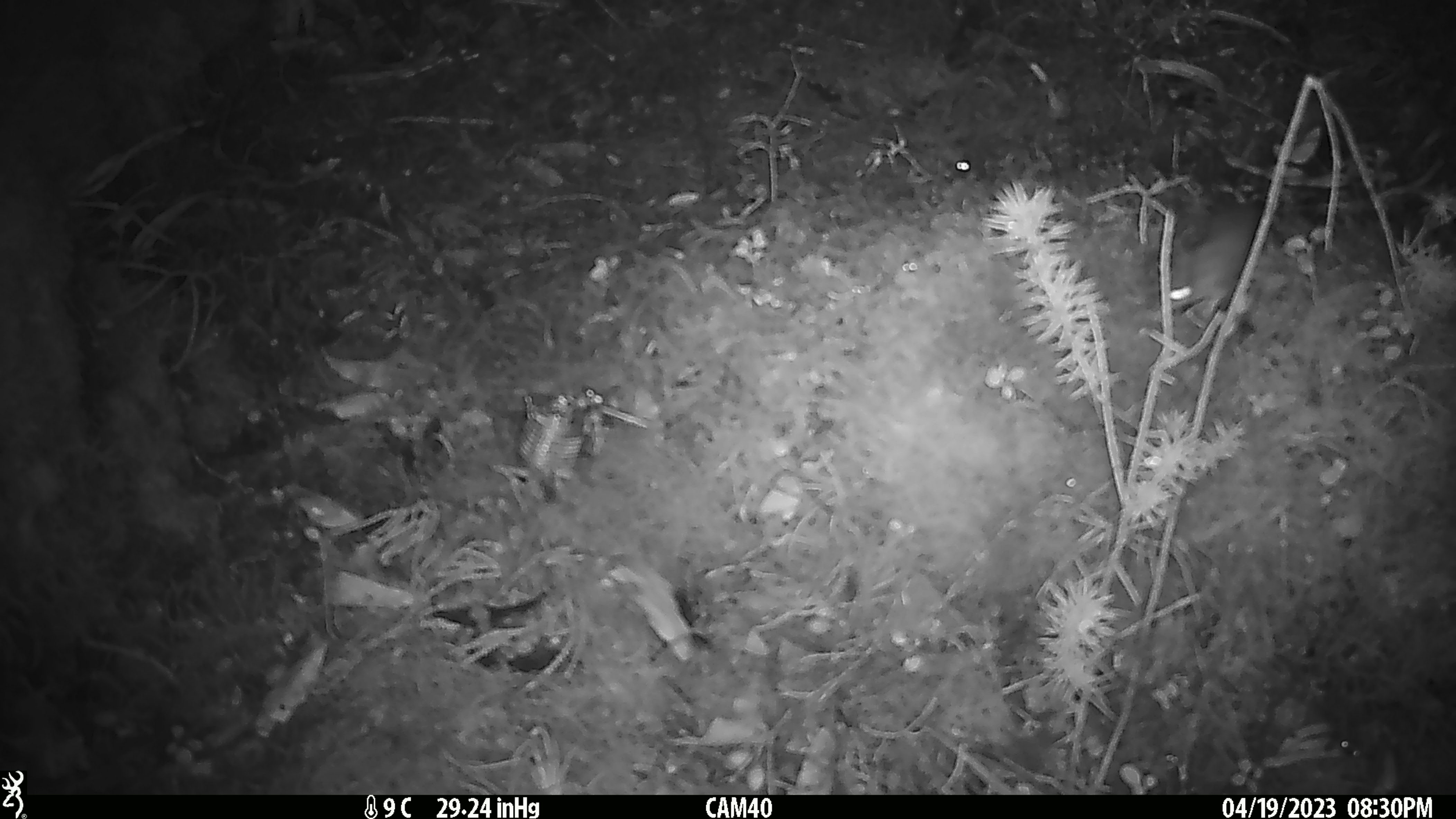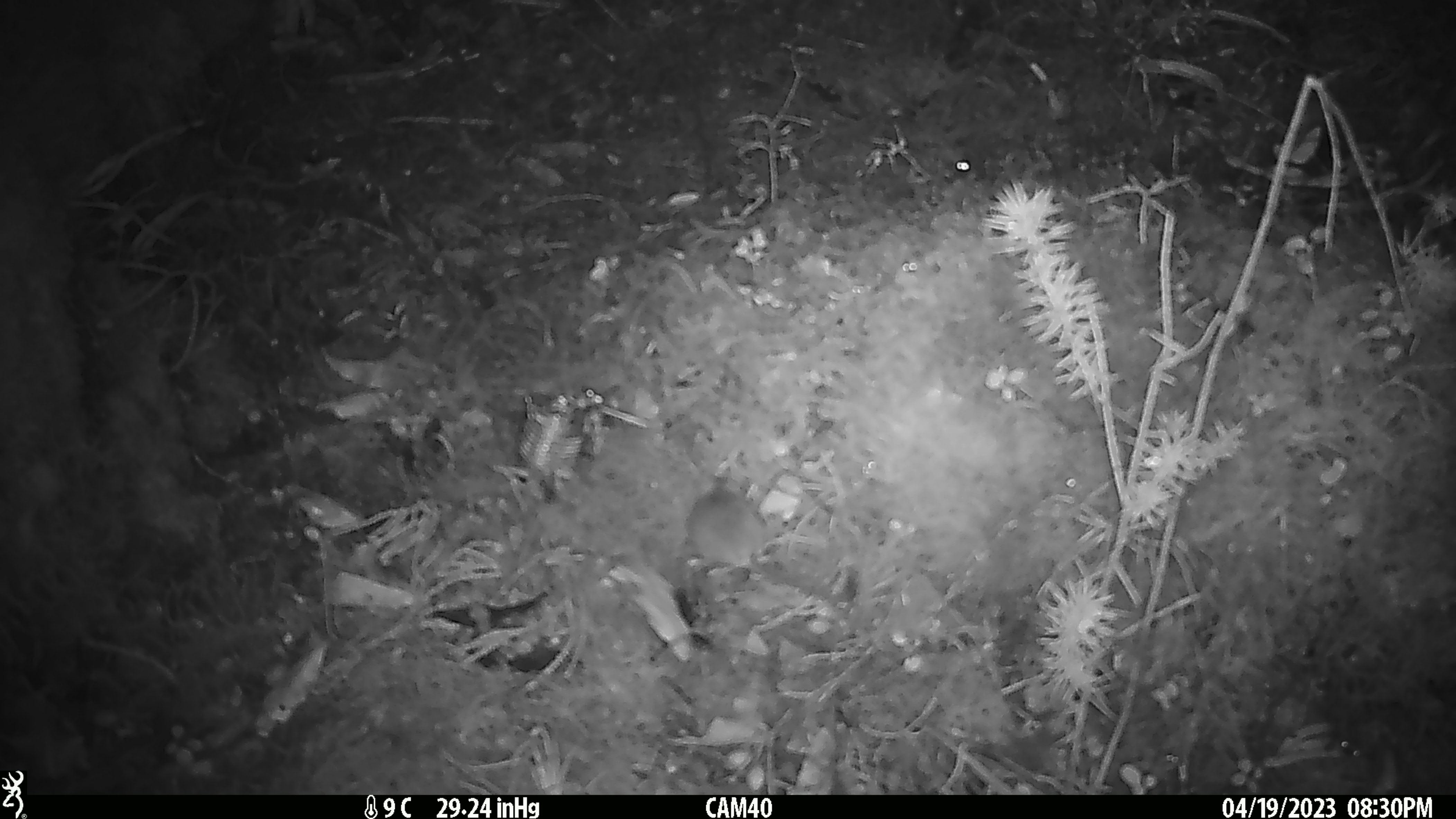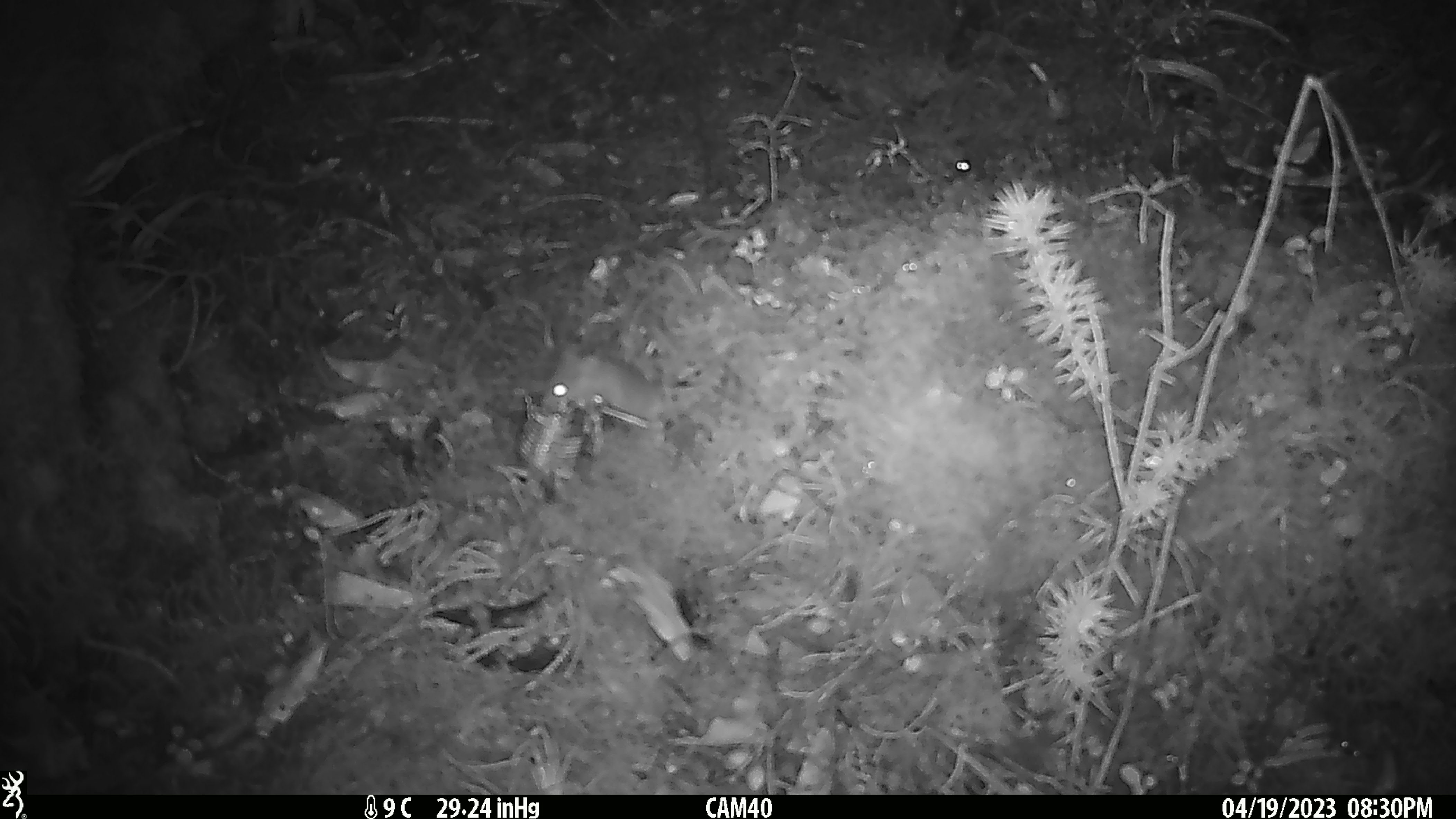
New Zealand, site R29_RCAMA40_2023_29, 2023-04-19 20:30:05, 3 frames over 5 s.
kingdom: Animalia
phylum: Chordata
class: Mammalia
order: Rodentia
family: Muridae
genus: Mus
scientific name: Mus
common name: mouse